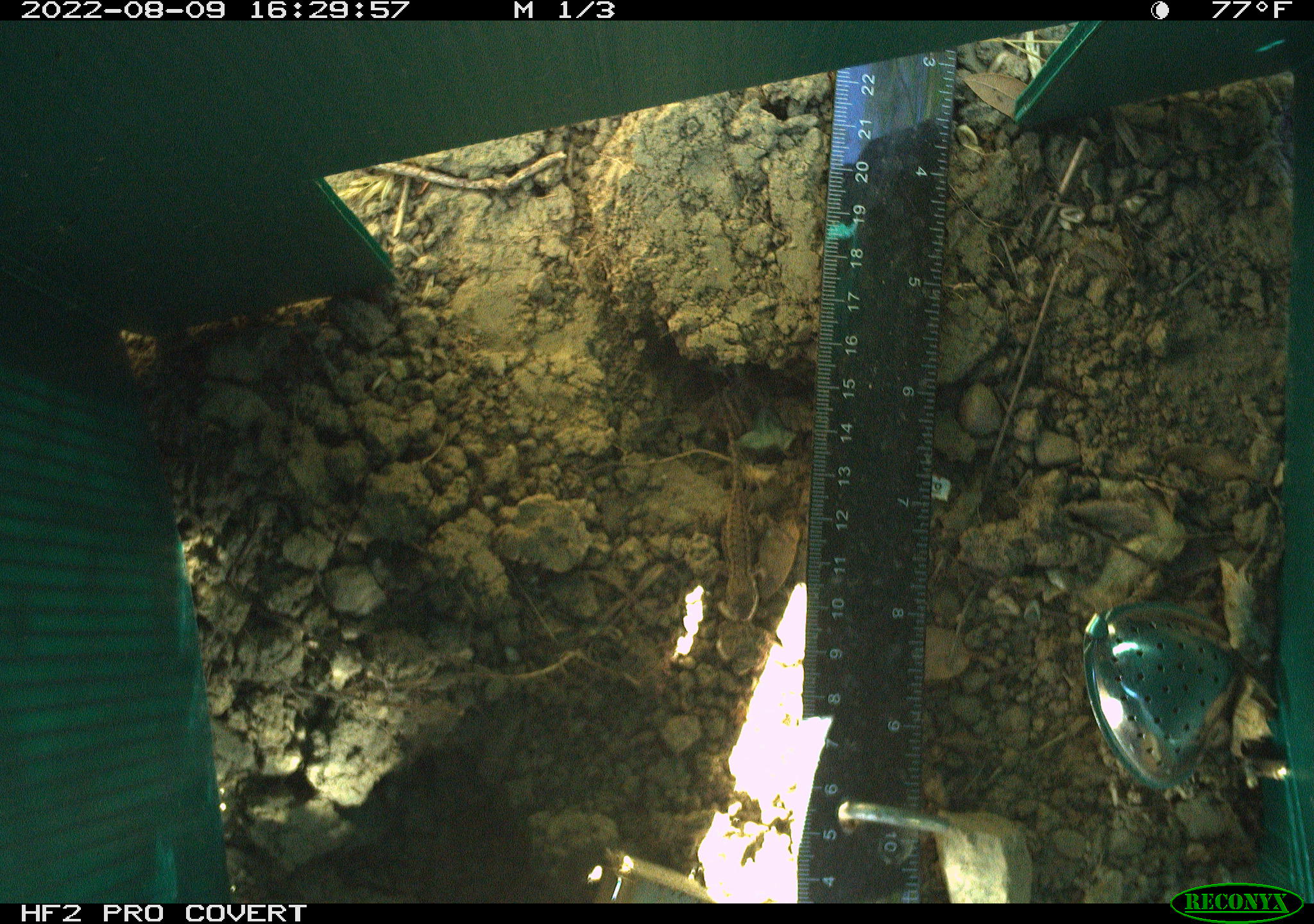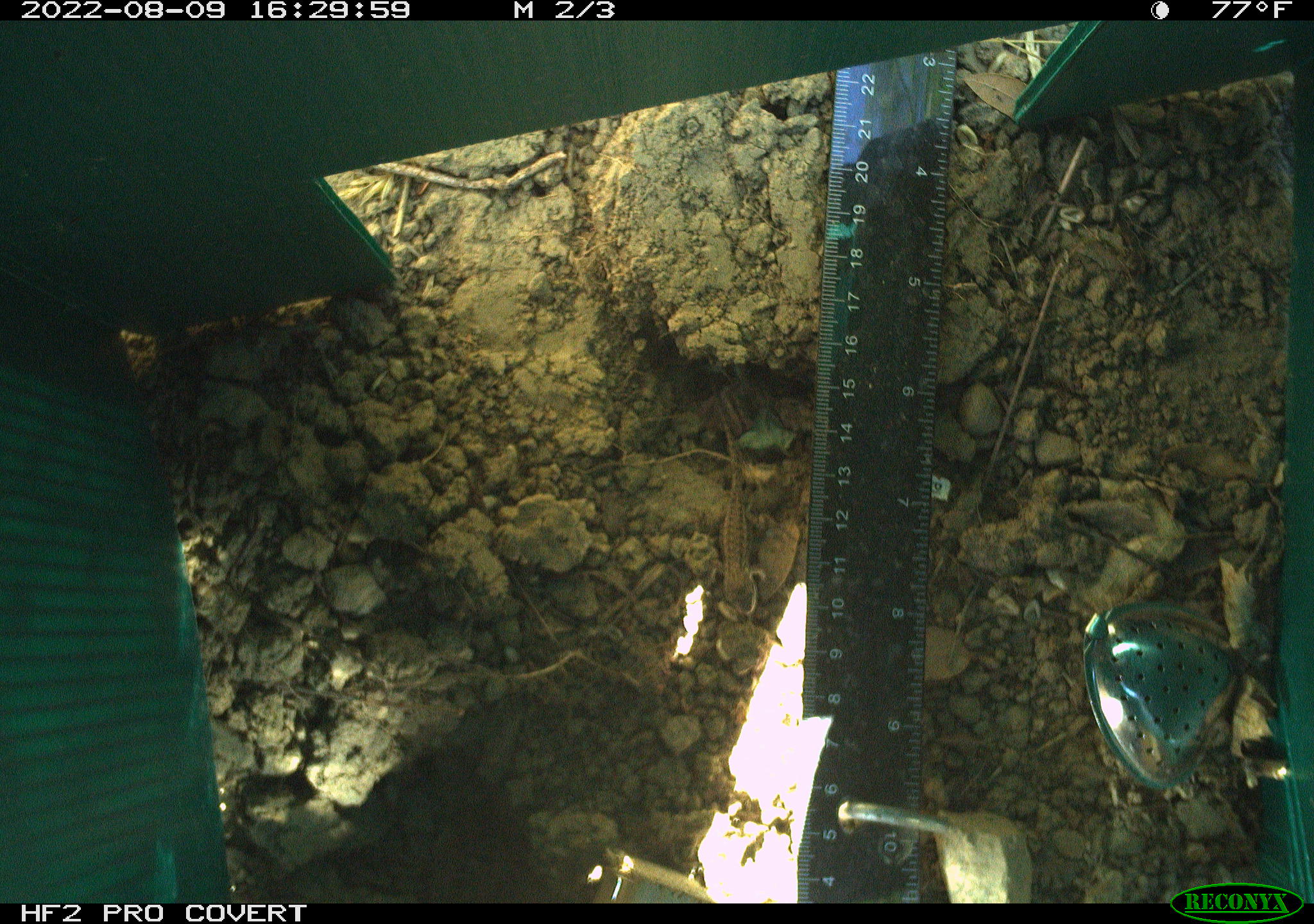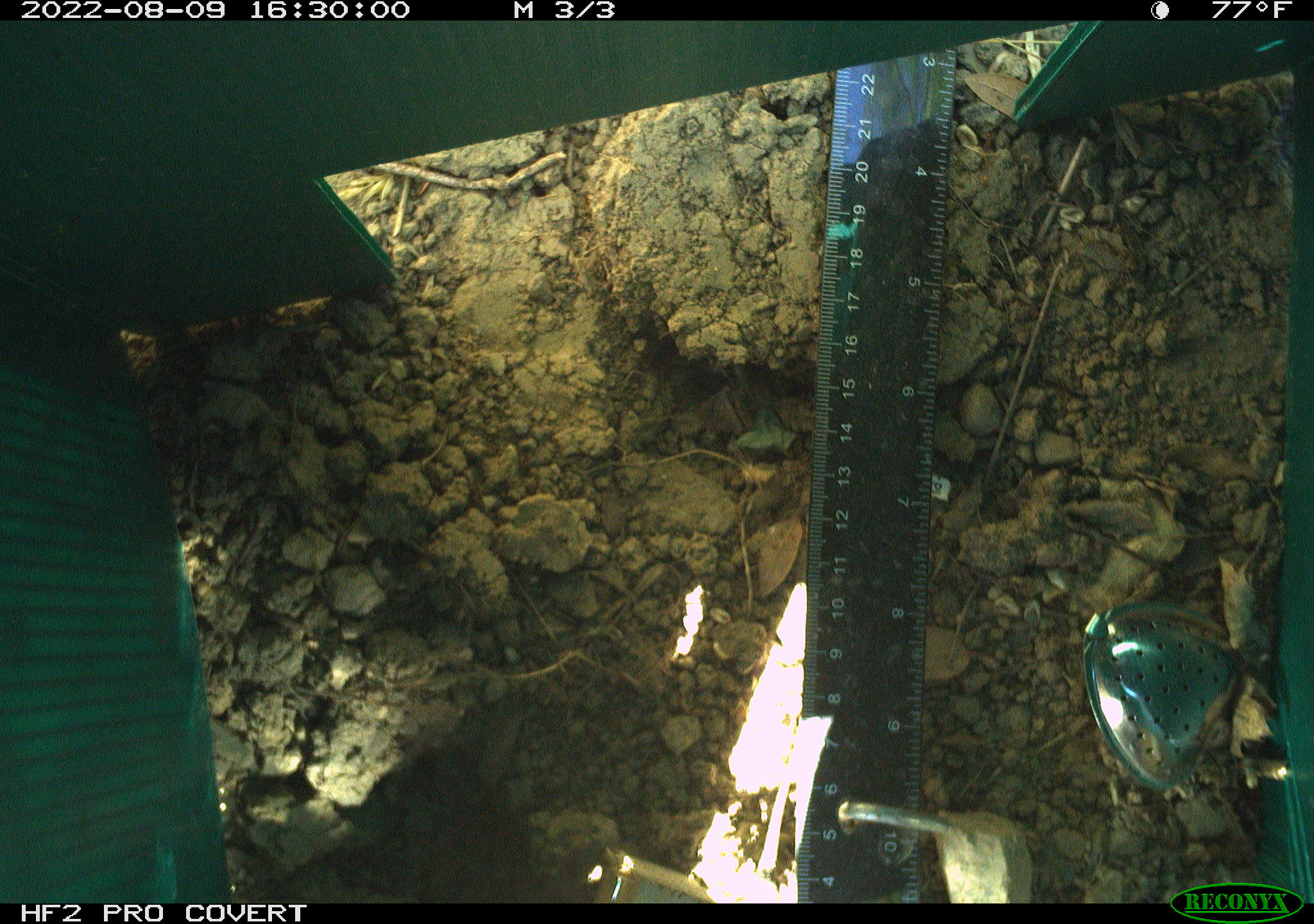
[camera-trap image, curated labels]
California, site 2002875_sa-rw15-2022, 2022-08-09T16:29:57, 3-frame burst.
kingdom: Animalia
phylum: Chordata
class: Reptilia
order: Squamata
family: Phrynosomatidae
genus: Sceloporus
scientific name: Sceloporus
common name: spiny lizards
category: sceloporus species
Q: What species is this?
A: Sceloporus species (spiny lizards) (Sceloporus).